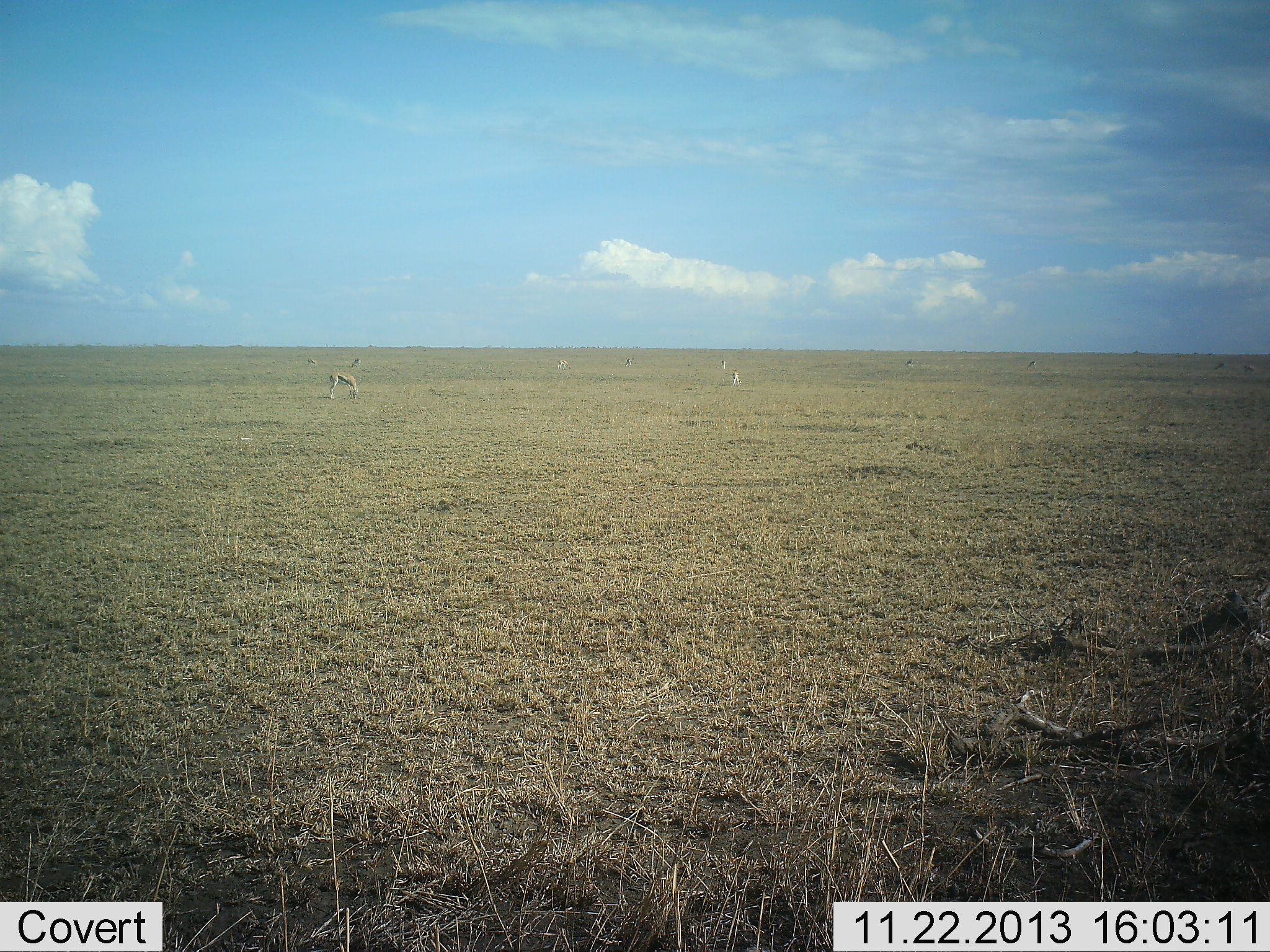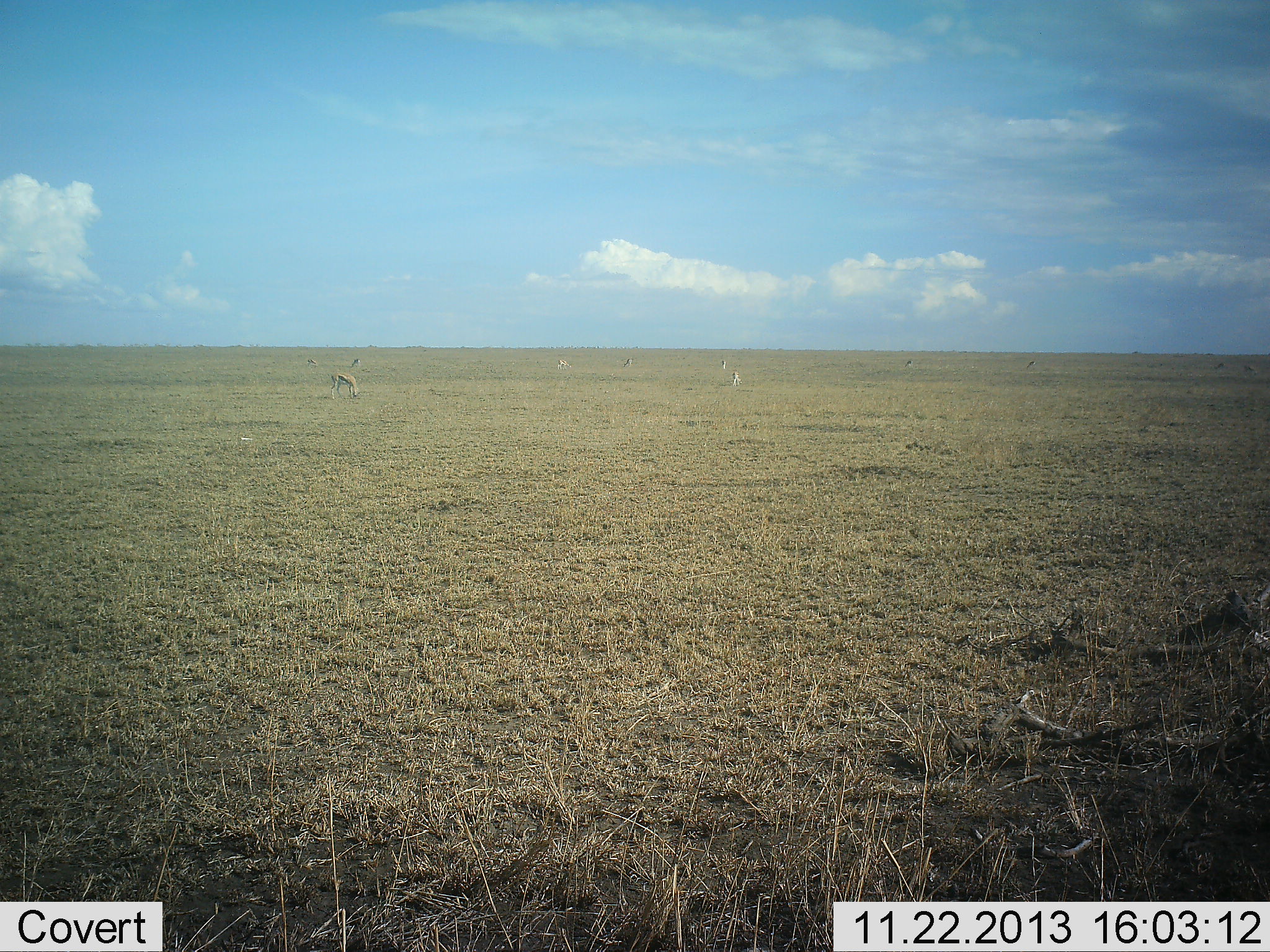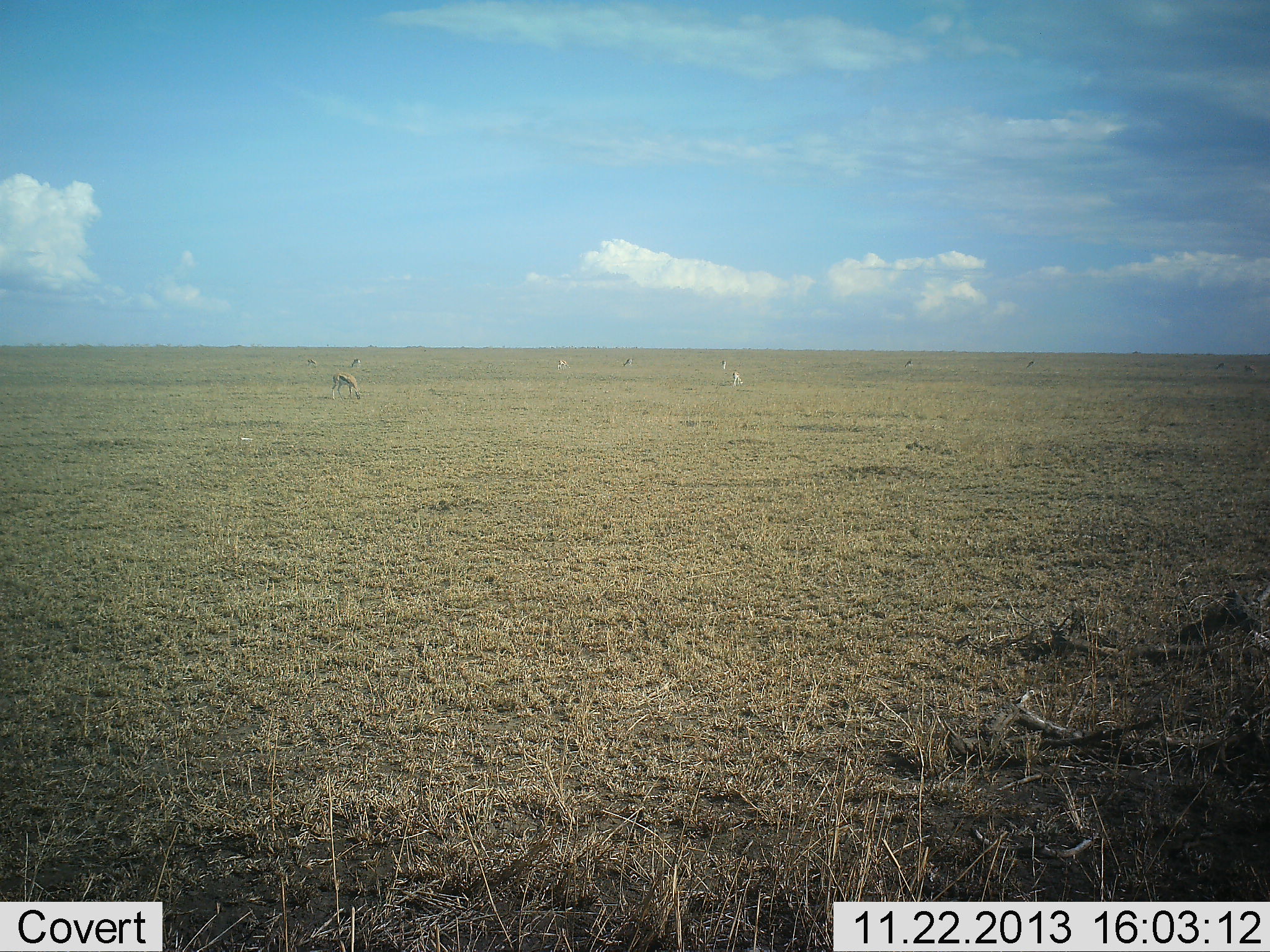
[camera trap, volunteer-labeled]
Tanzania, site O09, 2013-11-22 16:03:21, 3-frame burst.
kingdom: Animalia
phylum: Chordata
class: Mammalia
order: Artiodactyla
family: Bovidae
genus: Eudorcas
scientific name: Eudorcas thomsonii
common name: thomson's gazelle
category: gazellethomsons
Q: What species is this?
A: Gazellethomsons (thomson's gazelle) (Eudorcas thomsonii).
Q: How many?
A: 9.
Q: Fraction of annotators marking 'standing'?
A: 70%.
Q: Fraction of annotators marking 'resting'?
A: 20%.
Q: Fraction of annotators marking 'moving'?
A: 30%.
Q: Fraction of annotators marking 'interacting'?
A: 0%.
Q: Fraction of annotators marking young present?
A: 0%.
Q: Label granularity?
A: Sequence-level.